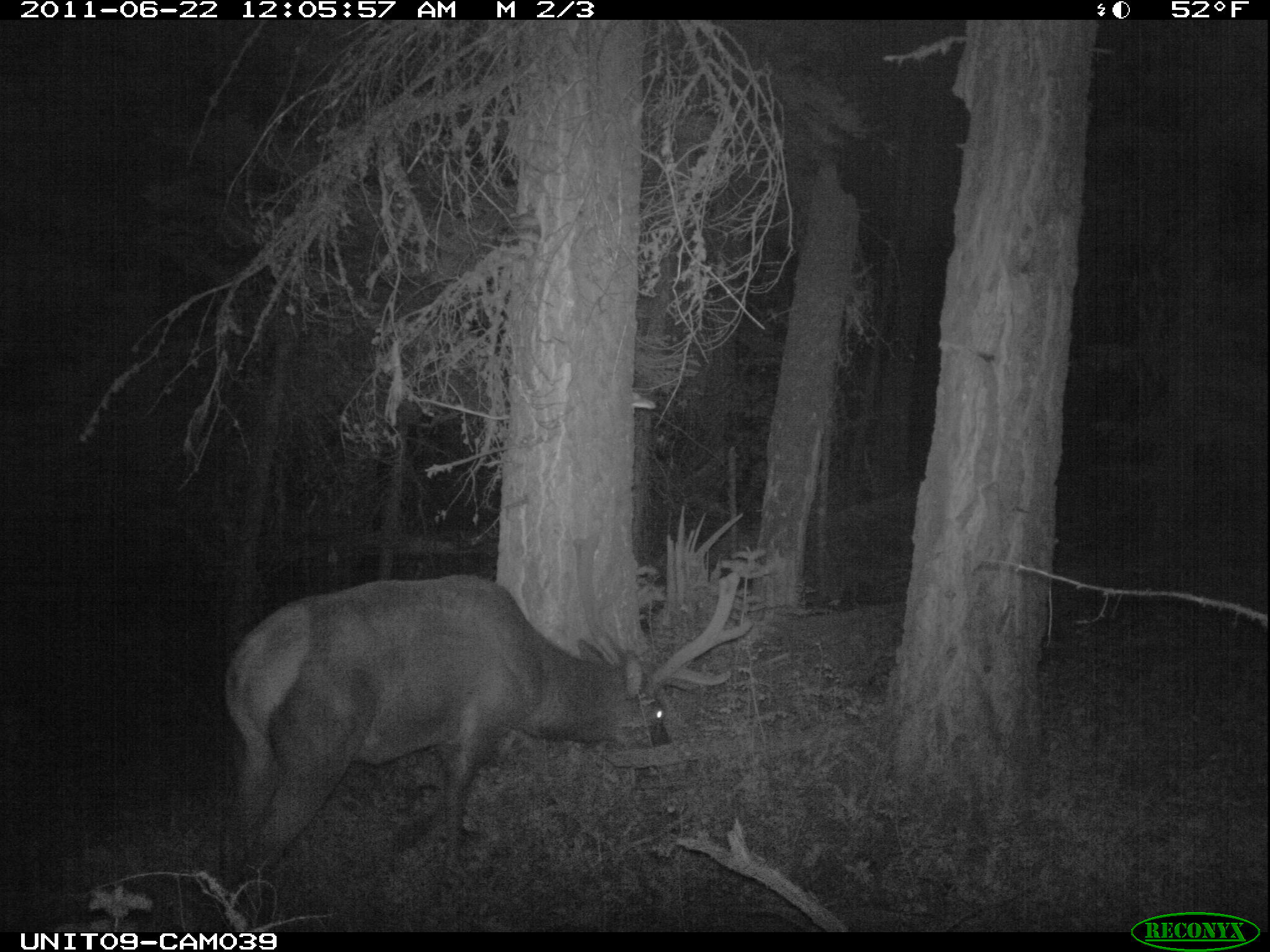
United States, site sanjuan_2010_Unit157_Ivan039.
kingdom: Animalia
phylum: Chordata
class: Mammalia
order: Artiodactyla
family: Cervidae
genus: Cervus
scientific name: Cervus elaphus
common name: red deer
Cervus elaphus (red deer).